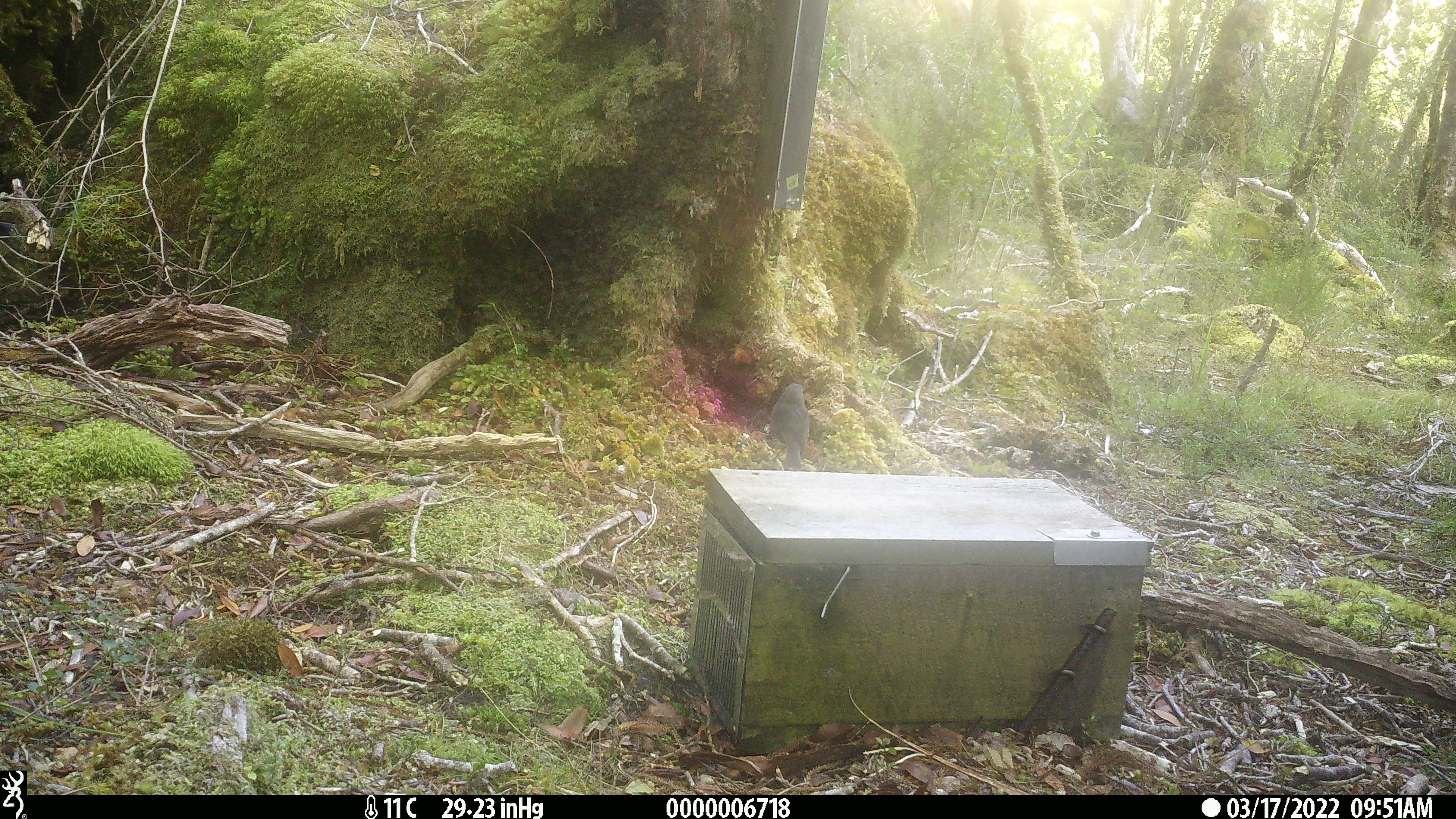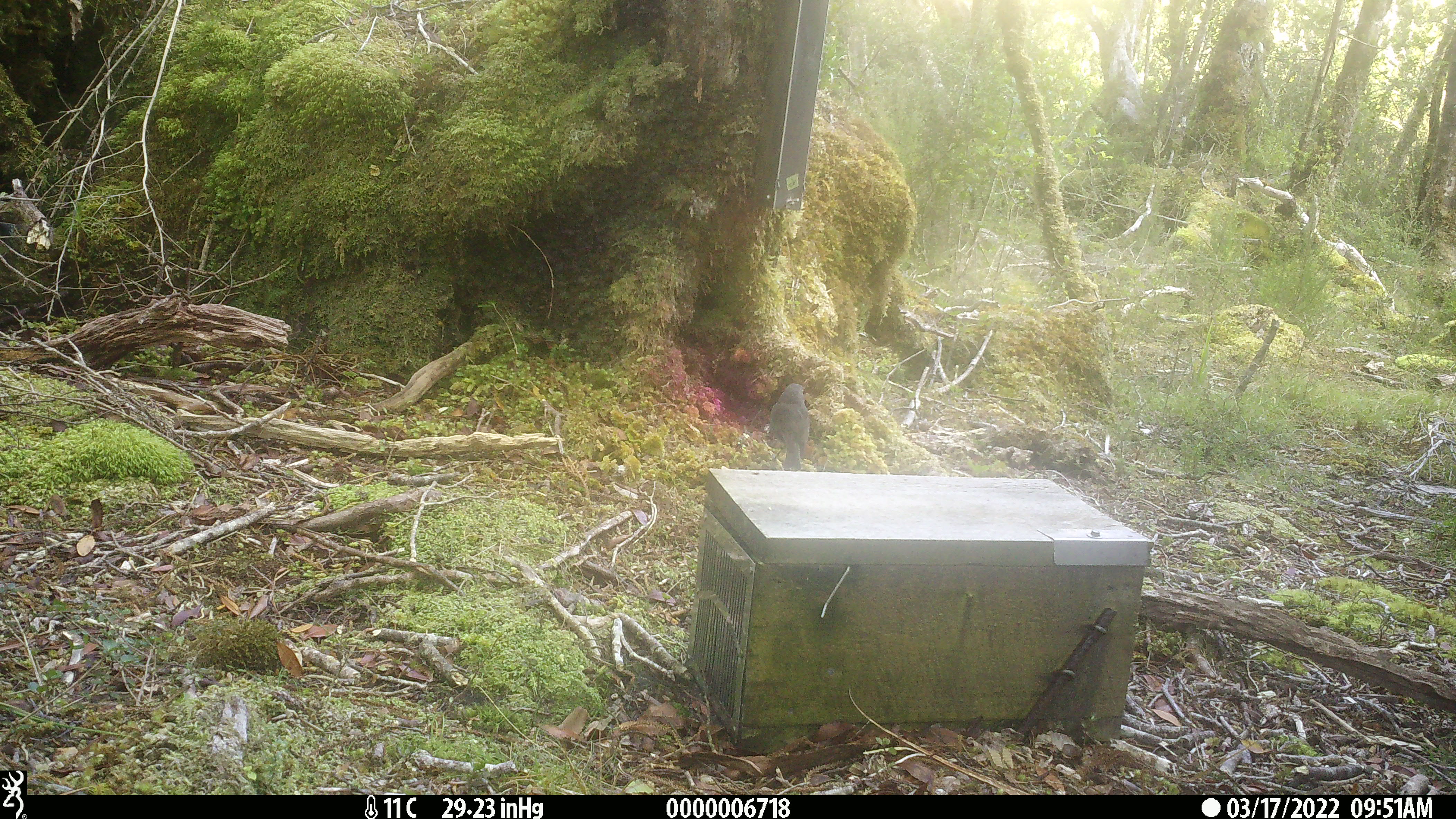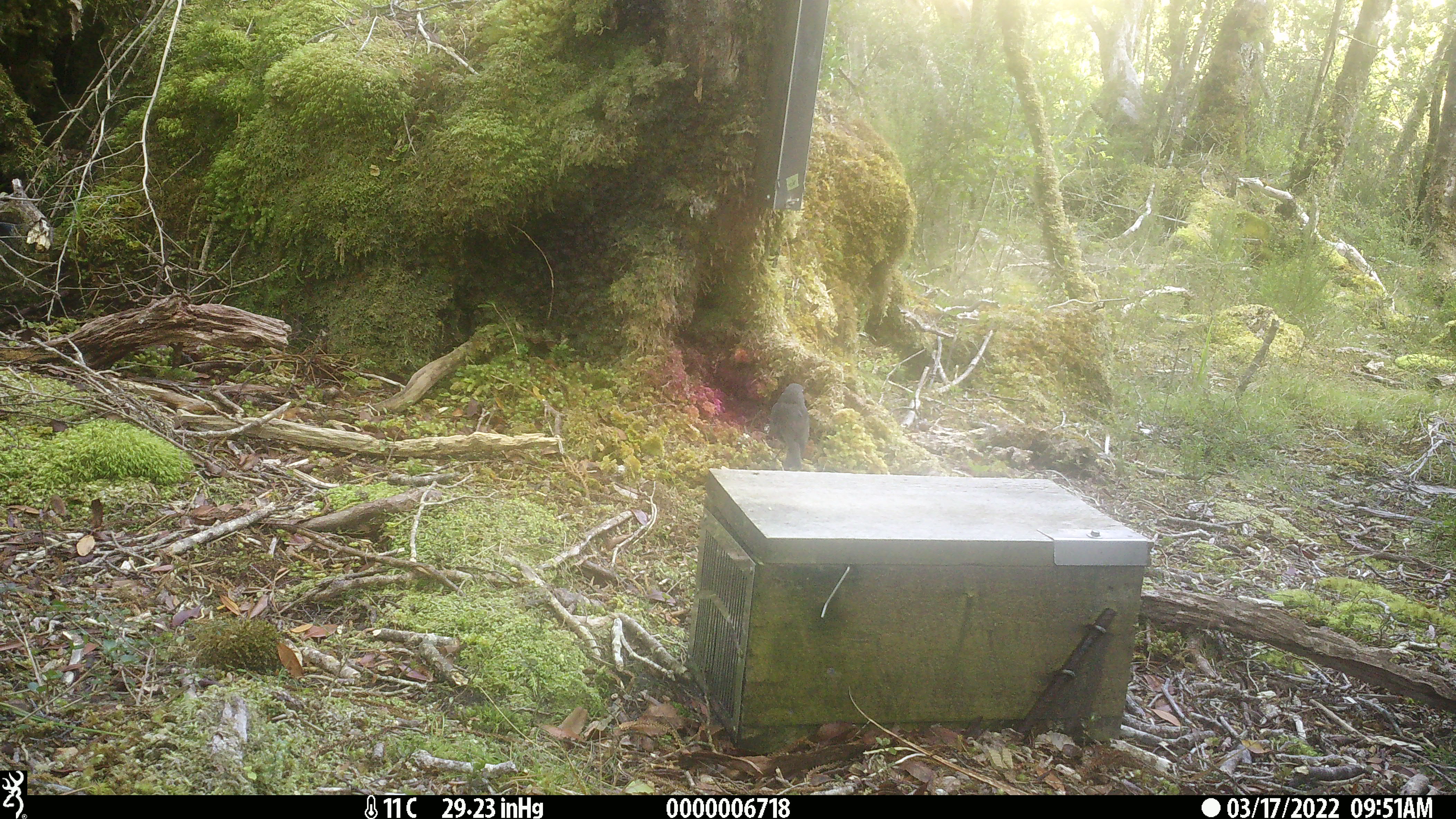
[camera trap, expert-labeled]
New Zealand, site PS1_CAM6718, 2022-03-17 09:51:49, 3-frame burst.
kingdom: Animalia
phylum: Chordata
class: Aves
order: Passeriformes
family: Petroicidae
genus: Petroica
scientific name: Petroica australis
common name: new zealand robin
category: robin